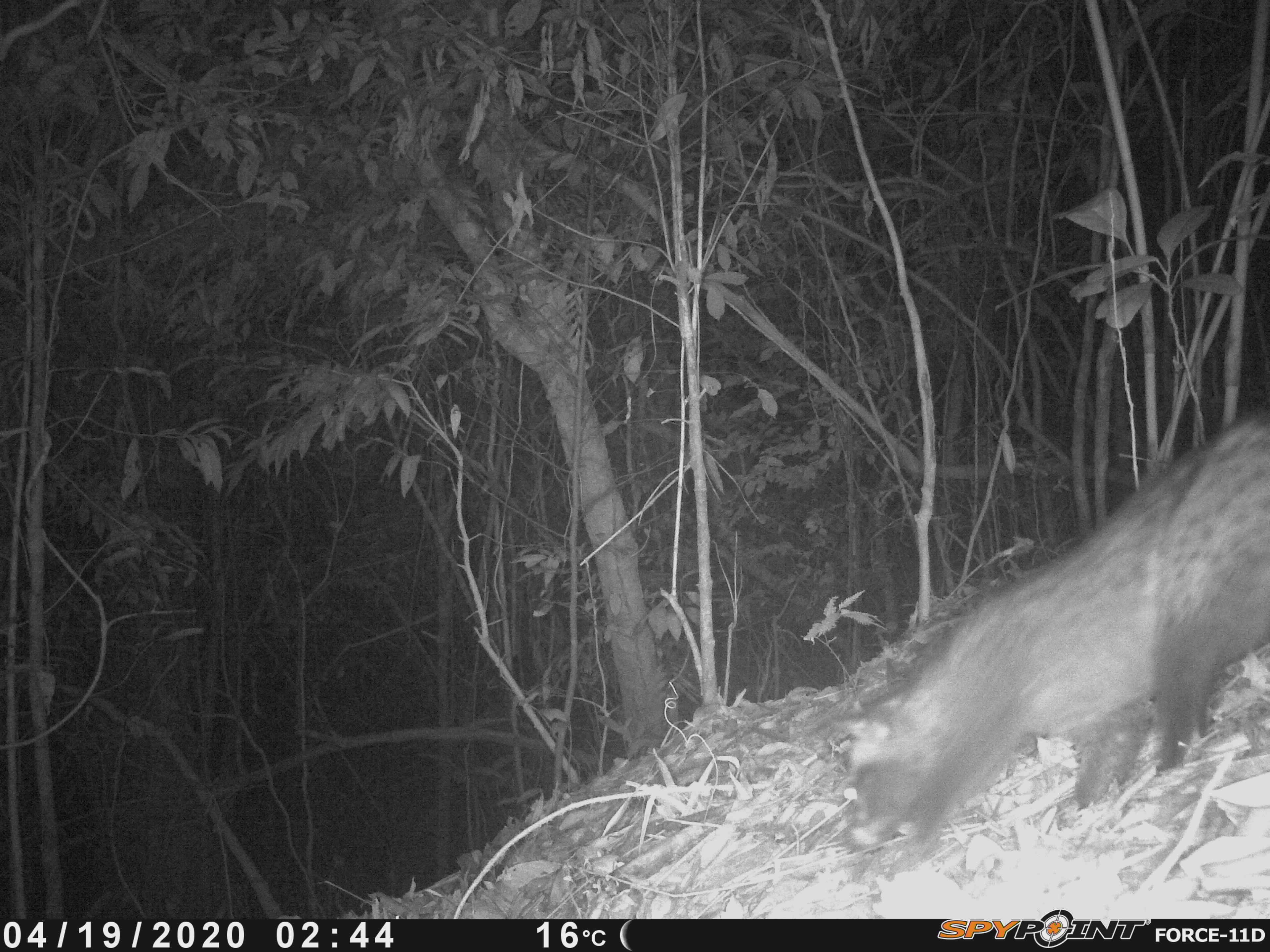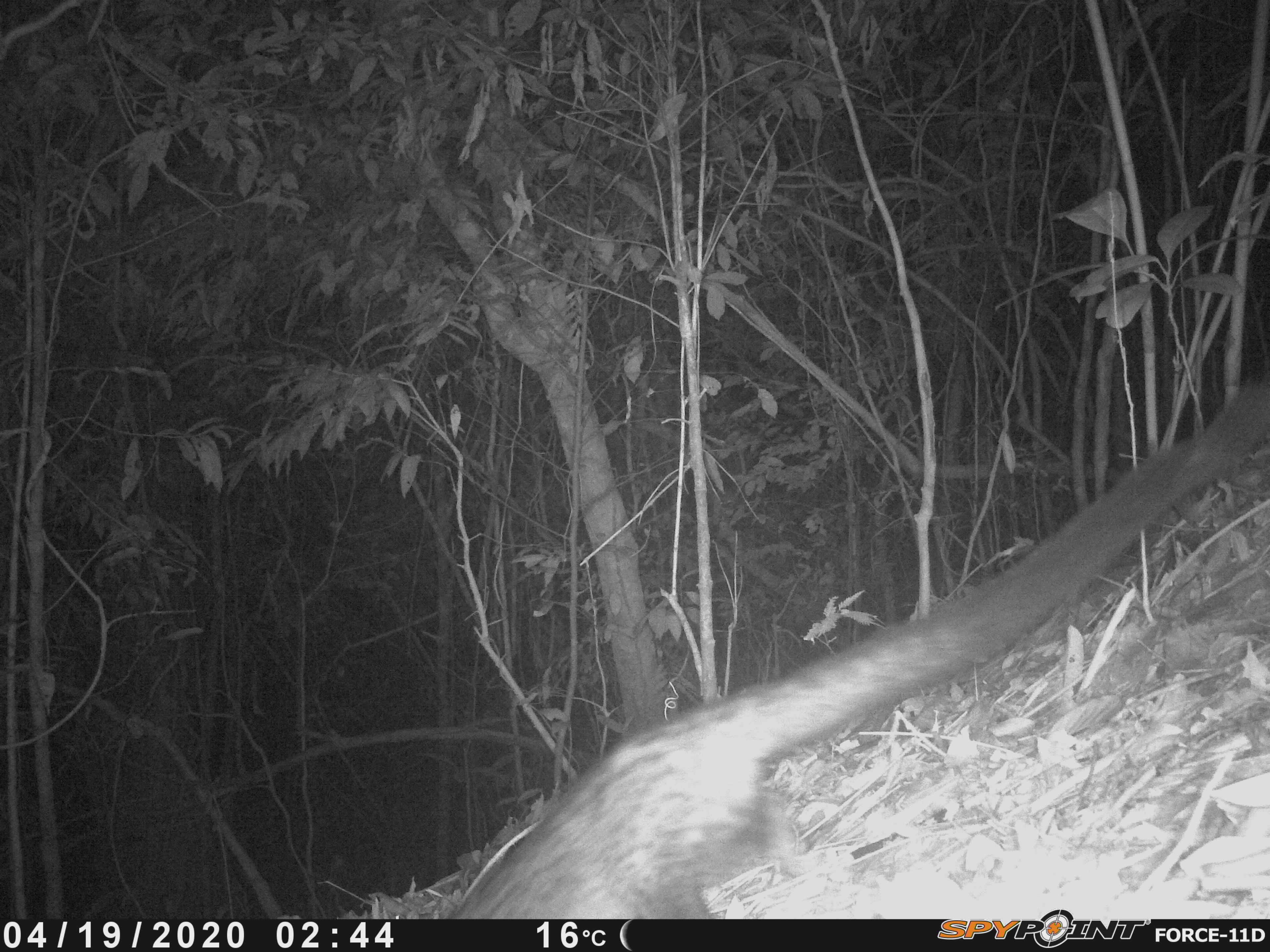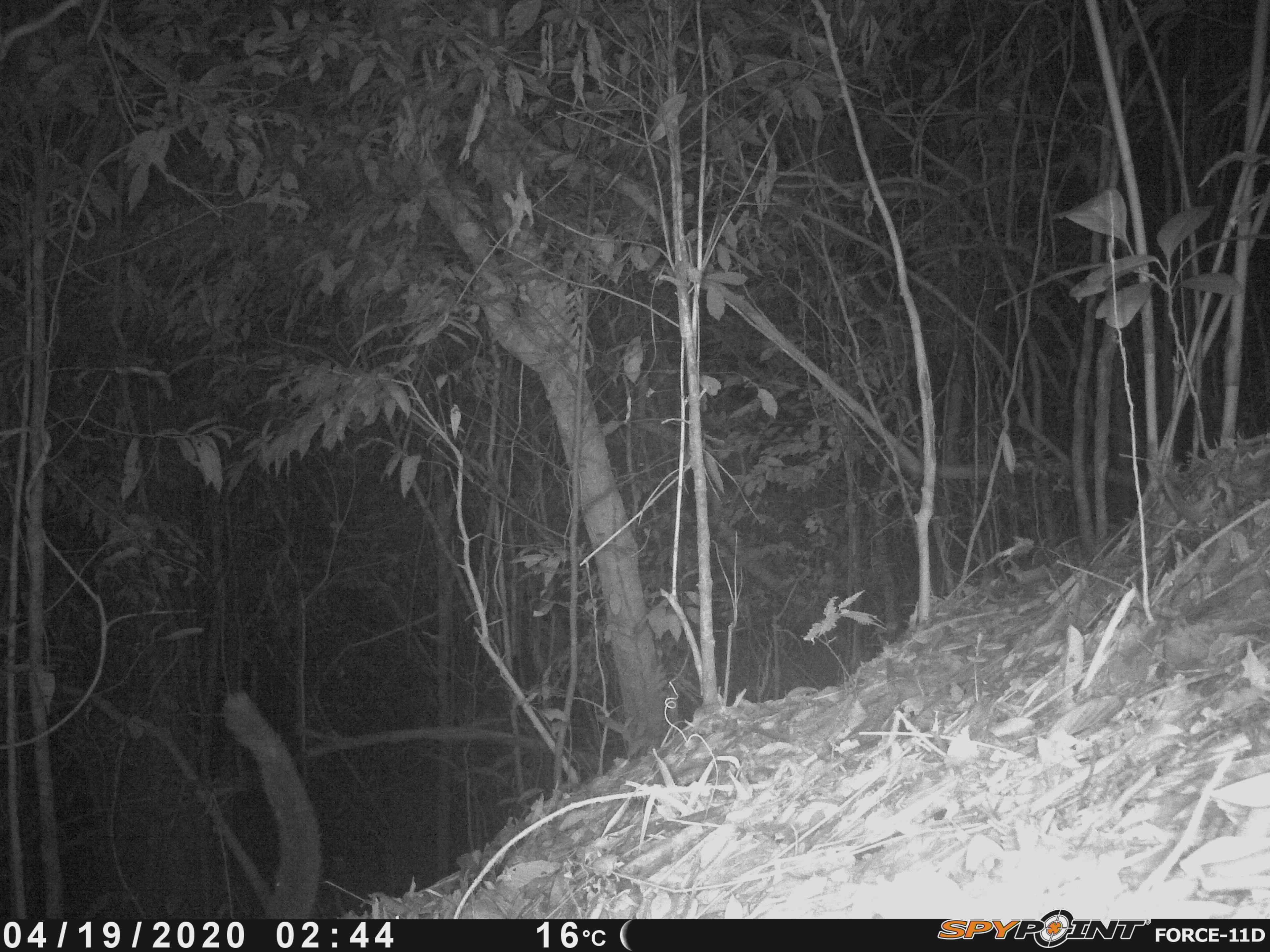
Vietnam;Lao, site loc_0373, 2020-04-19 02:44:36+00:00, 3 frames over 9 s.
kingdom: Animalia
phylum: Chordata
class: Mammalia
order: Carnivora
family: Viverridae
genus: Paradoxurus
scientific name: Paradoxurus hermaphroditus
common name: common palm civet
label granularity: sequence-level